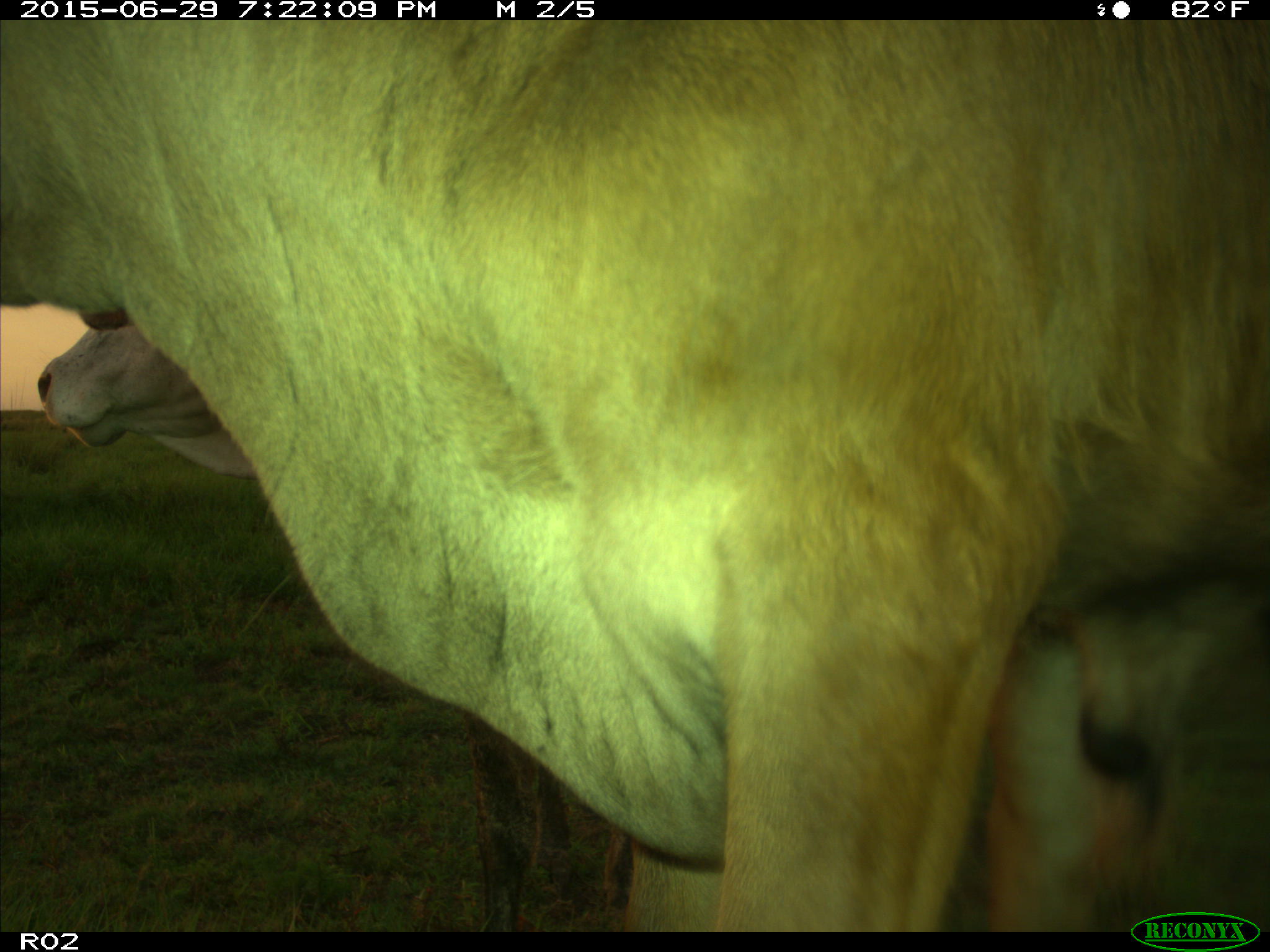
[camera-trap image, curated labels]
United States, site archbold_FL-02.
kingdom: Animalia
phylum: Chordata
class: Mammalia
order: Artiodactyla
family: Bovidae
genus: Bos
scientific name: Bos taurus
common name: domestic cow